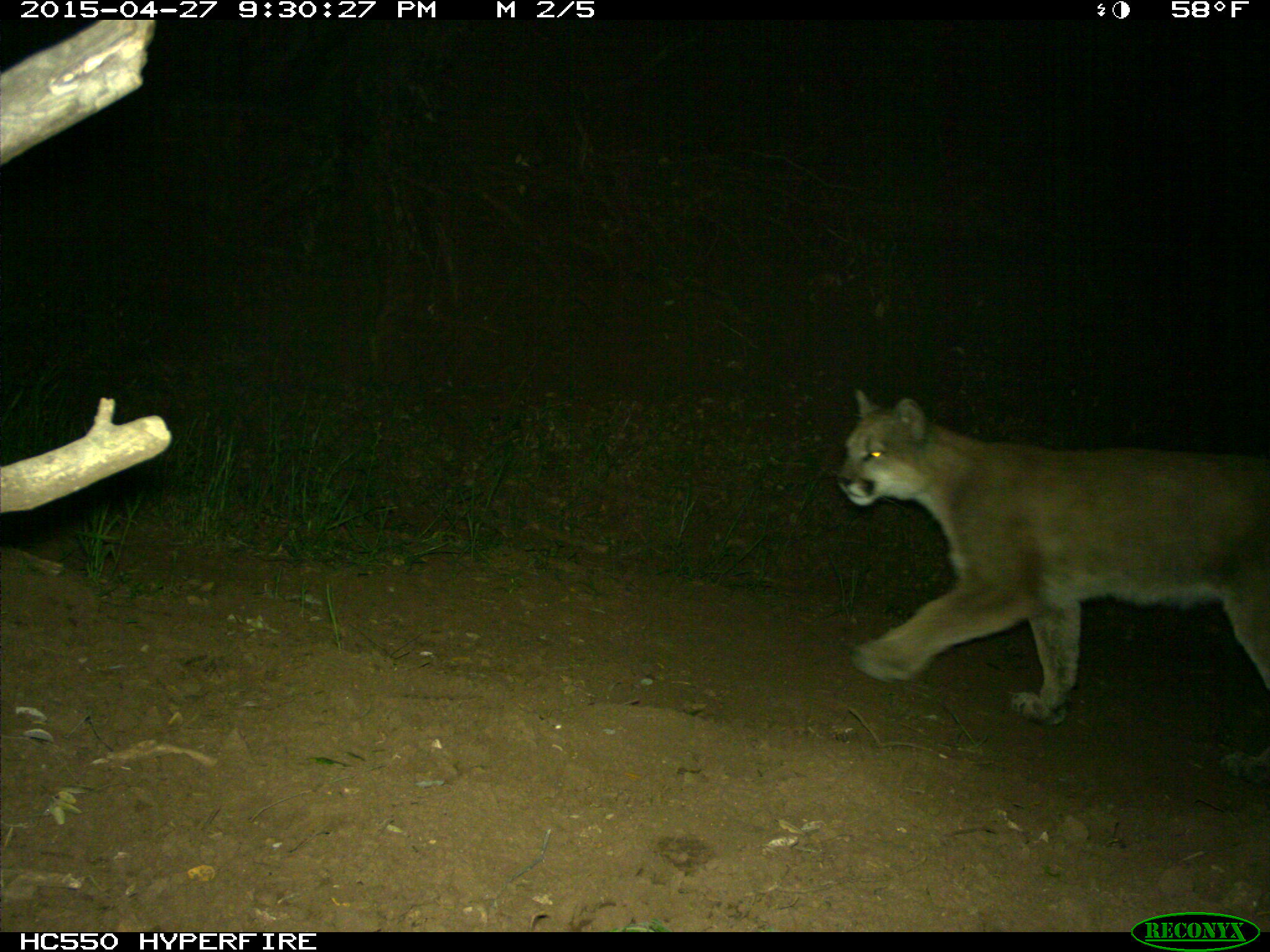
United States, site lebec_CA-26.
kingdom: Animalia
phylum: Chordata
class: Mammalia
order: Carnivora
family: Felidae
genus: Puma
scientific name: Puma concolor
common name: mountain lion